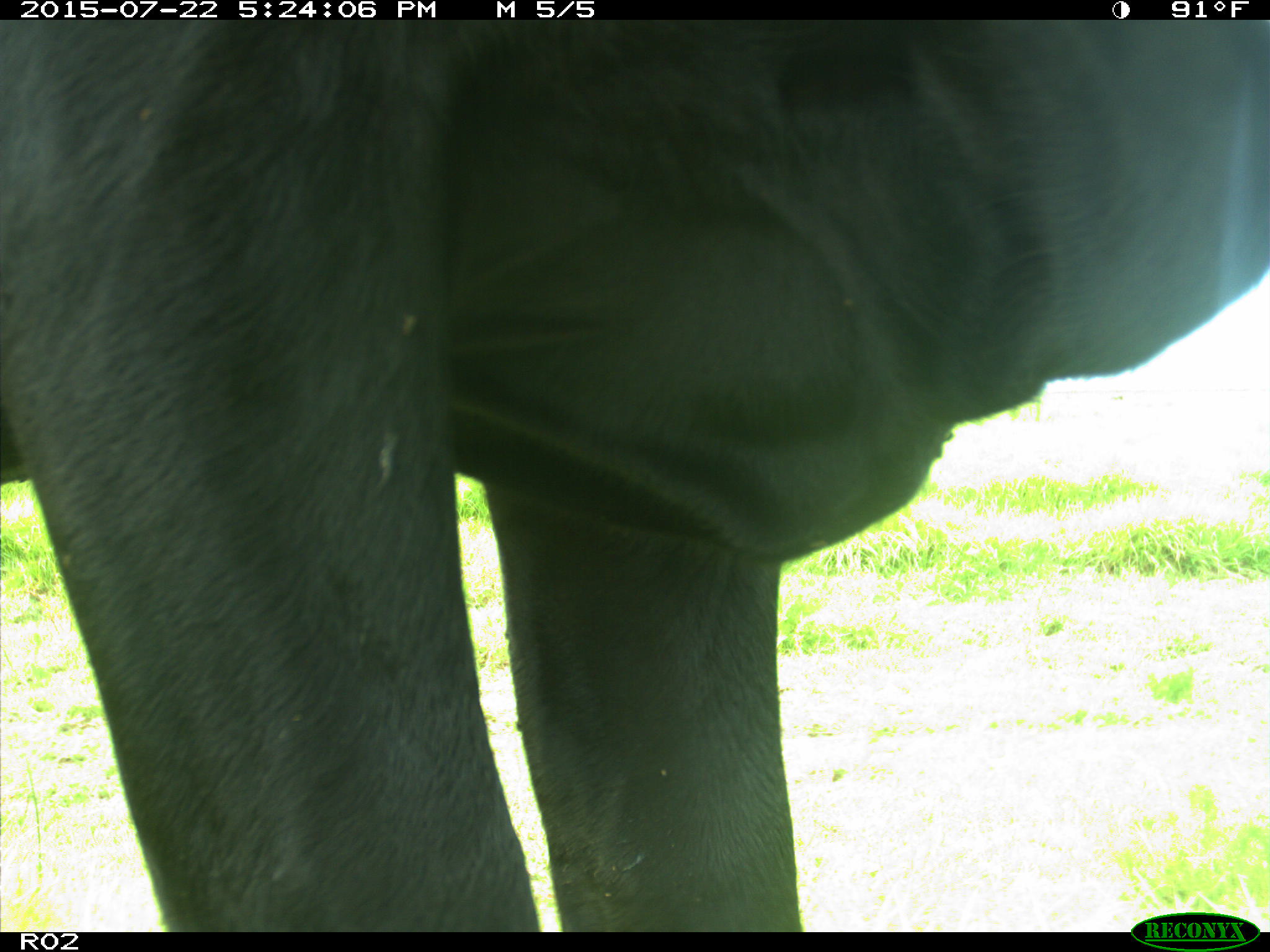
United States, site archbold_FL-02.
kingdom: Animalia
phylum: Chordata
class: Mammalia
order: Artiodactyla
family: Bovidae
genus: Bos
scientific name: Bos taurus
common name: domestic cow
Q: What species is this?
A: Bos taurus (domestic cow).